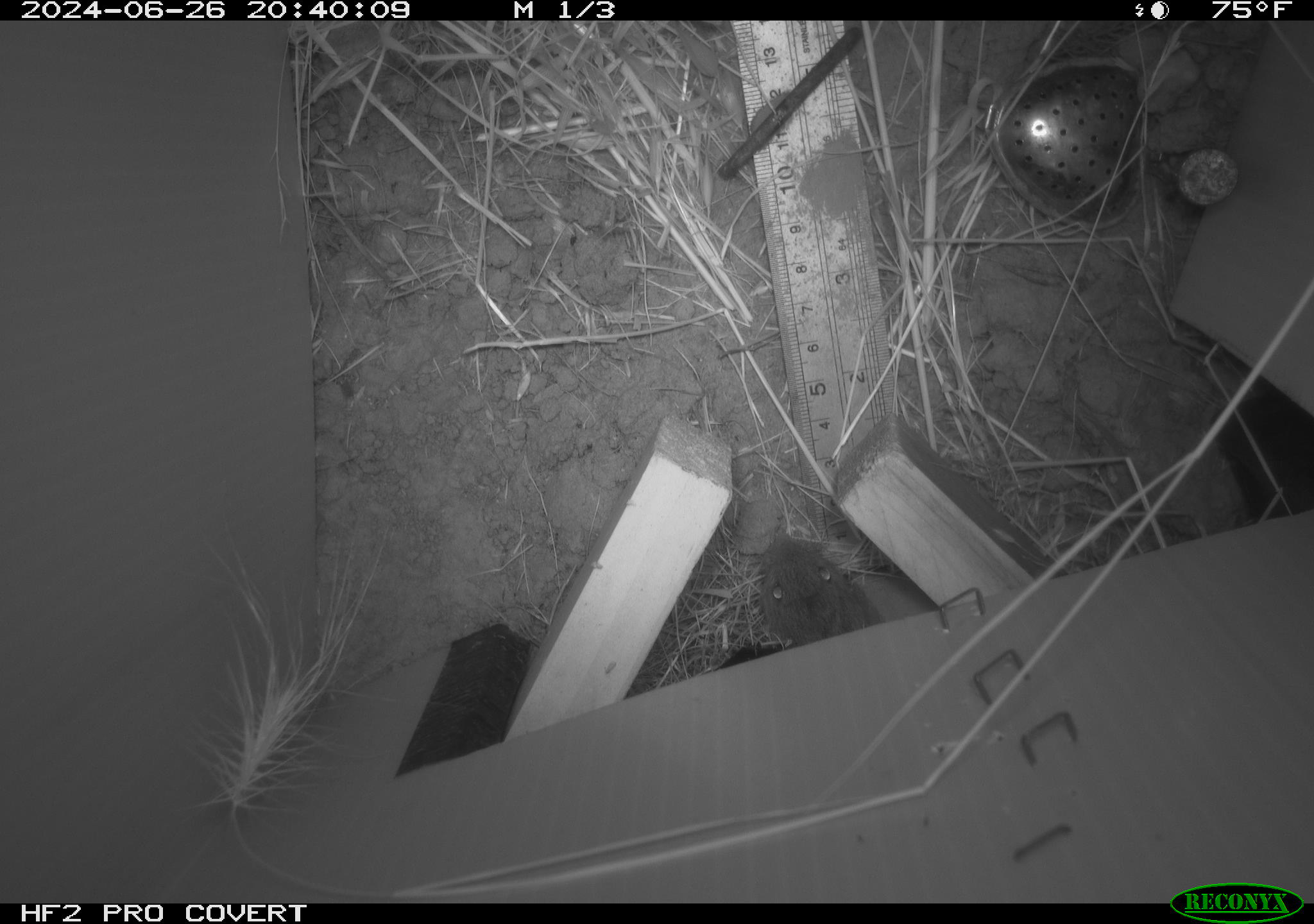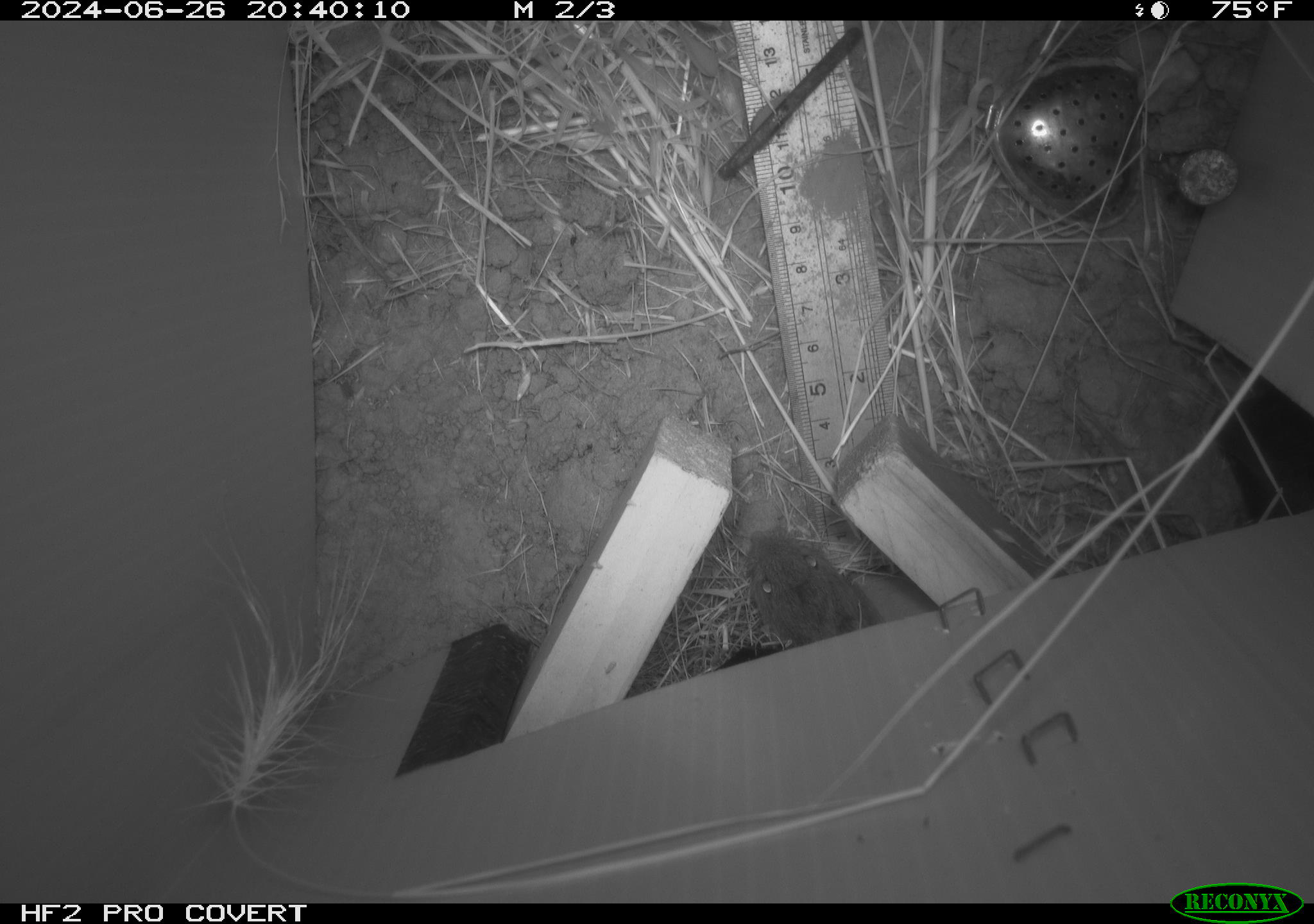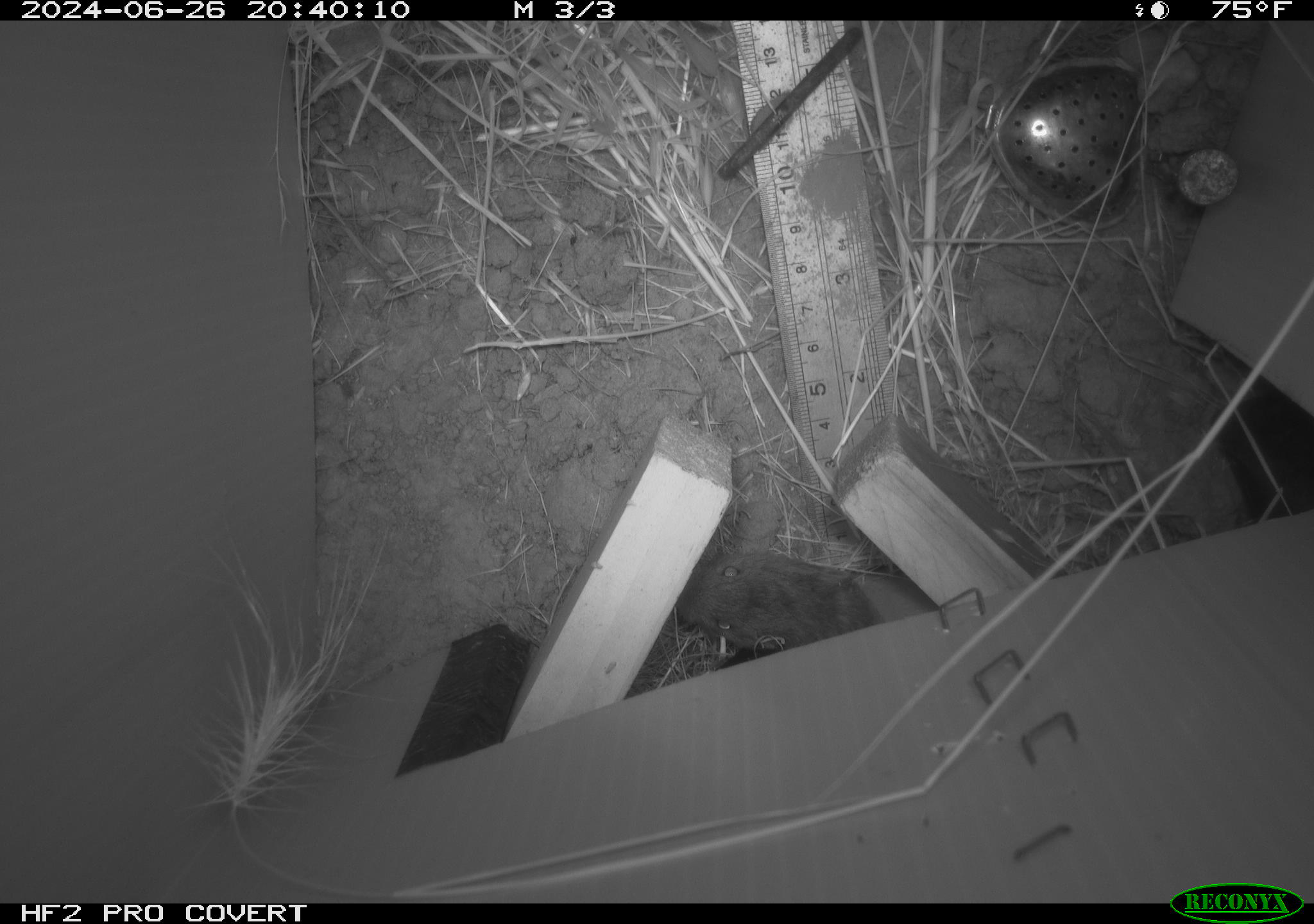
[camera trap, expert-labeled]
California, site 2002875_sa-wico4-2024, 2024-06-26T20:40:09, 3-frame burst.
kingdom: Animalia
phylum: Chordata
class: Mammalia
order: Rodentia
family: Cricetidae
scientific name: Arvicolinae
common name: voles, lemmings, and muskrats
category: arvicolinae subfamily